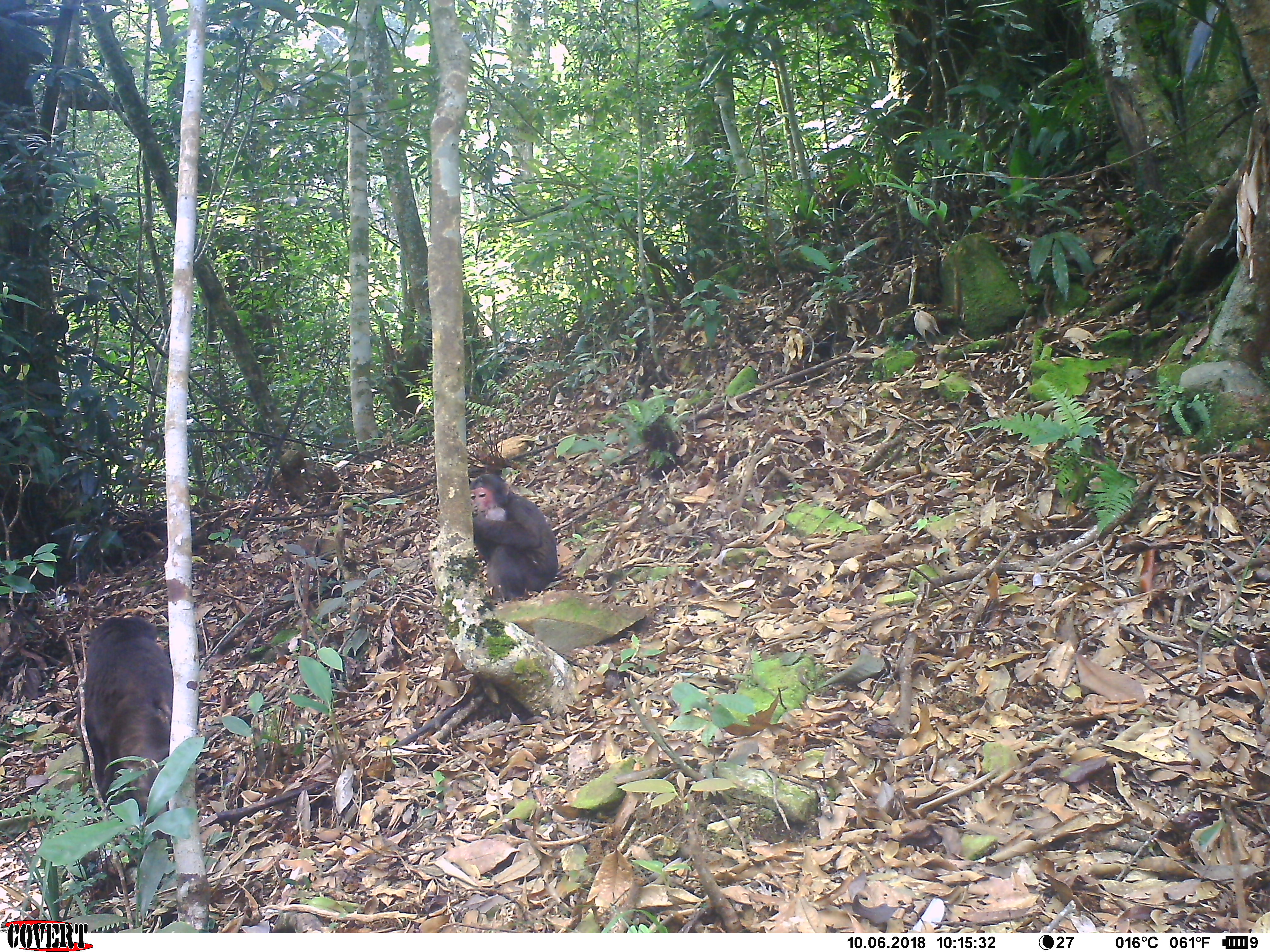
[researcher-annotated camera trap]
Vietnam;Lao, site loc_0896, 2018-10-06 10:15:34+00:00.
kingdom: Animalia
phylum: Chordata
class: Mammalia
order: Primates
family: Cercopithecidae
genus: Macaca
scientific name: Macaca arctoides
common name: stump-tailed macaque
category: stump tailed macaque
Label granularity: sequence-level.